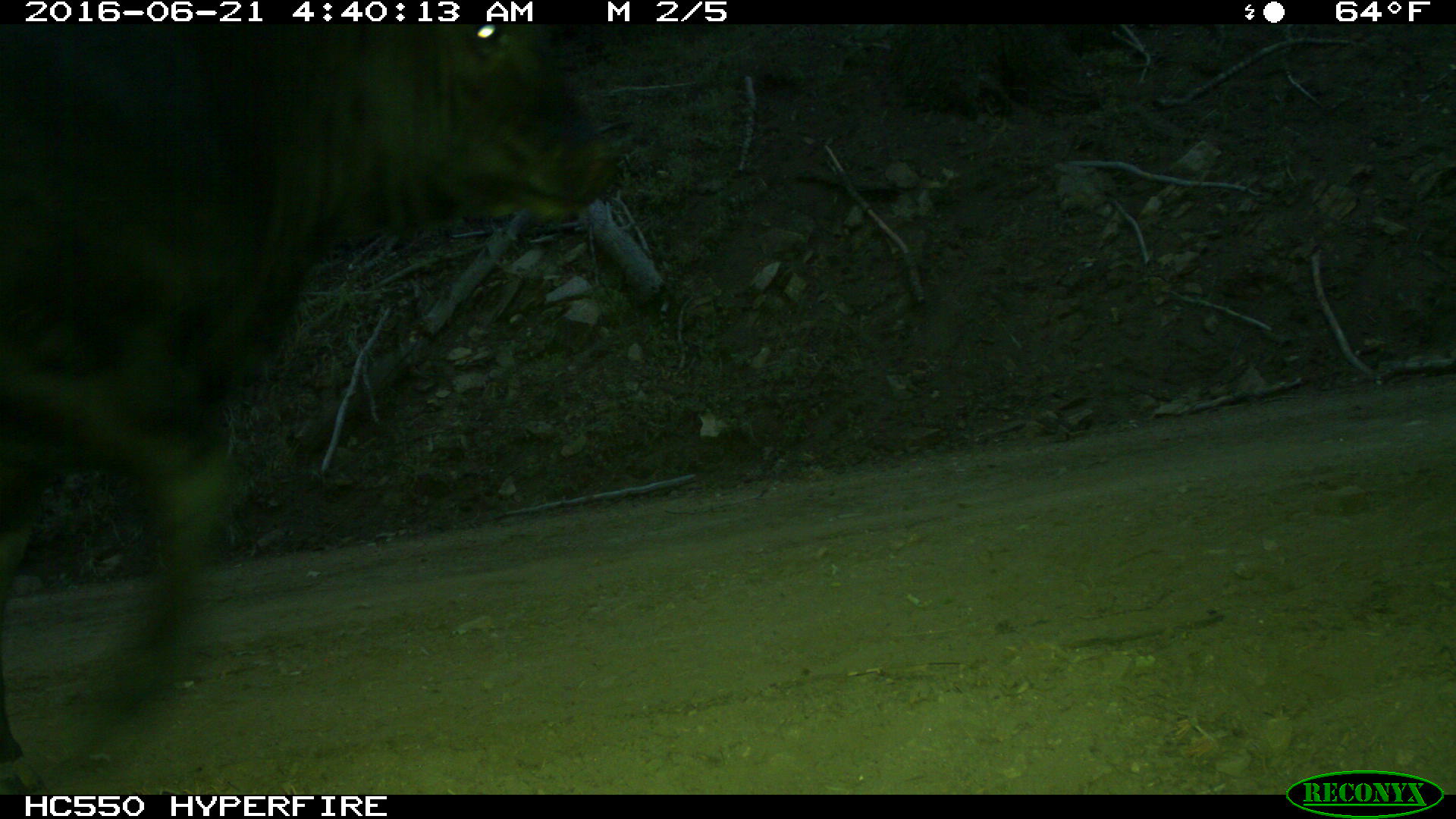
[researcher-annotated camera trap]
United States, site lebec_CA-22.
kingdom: Animalia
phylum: Chordata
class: Mammalia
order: Artiodactyla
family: Bovidae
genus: Bos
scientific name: Bos taurus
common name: domestic cow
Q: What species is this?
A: Bos taurus (domestic cow).